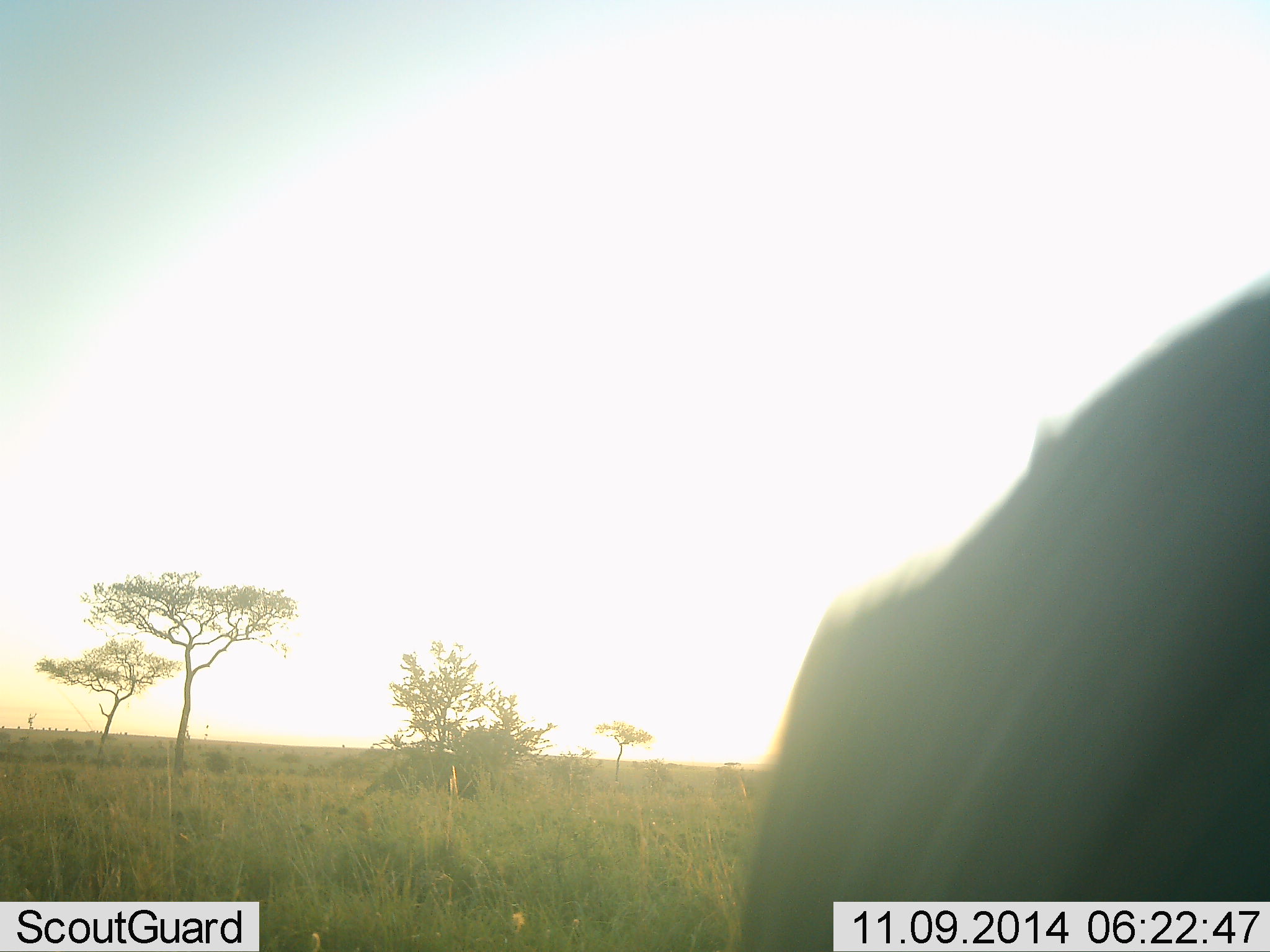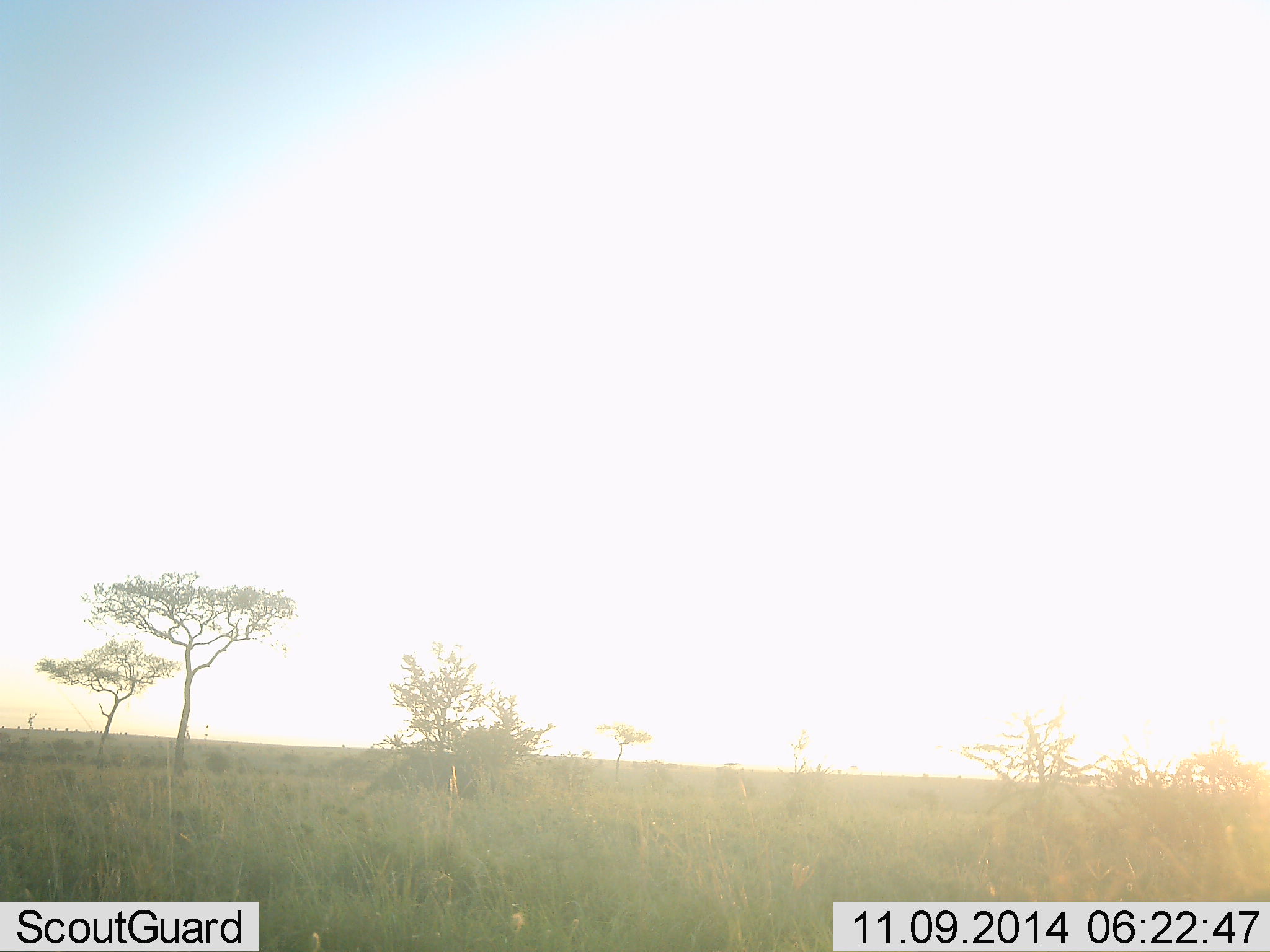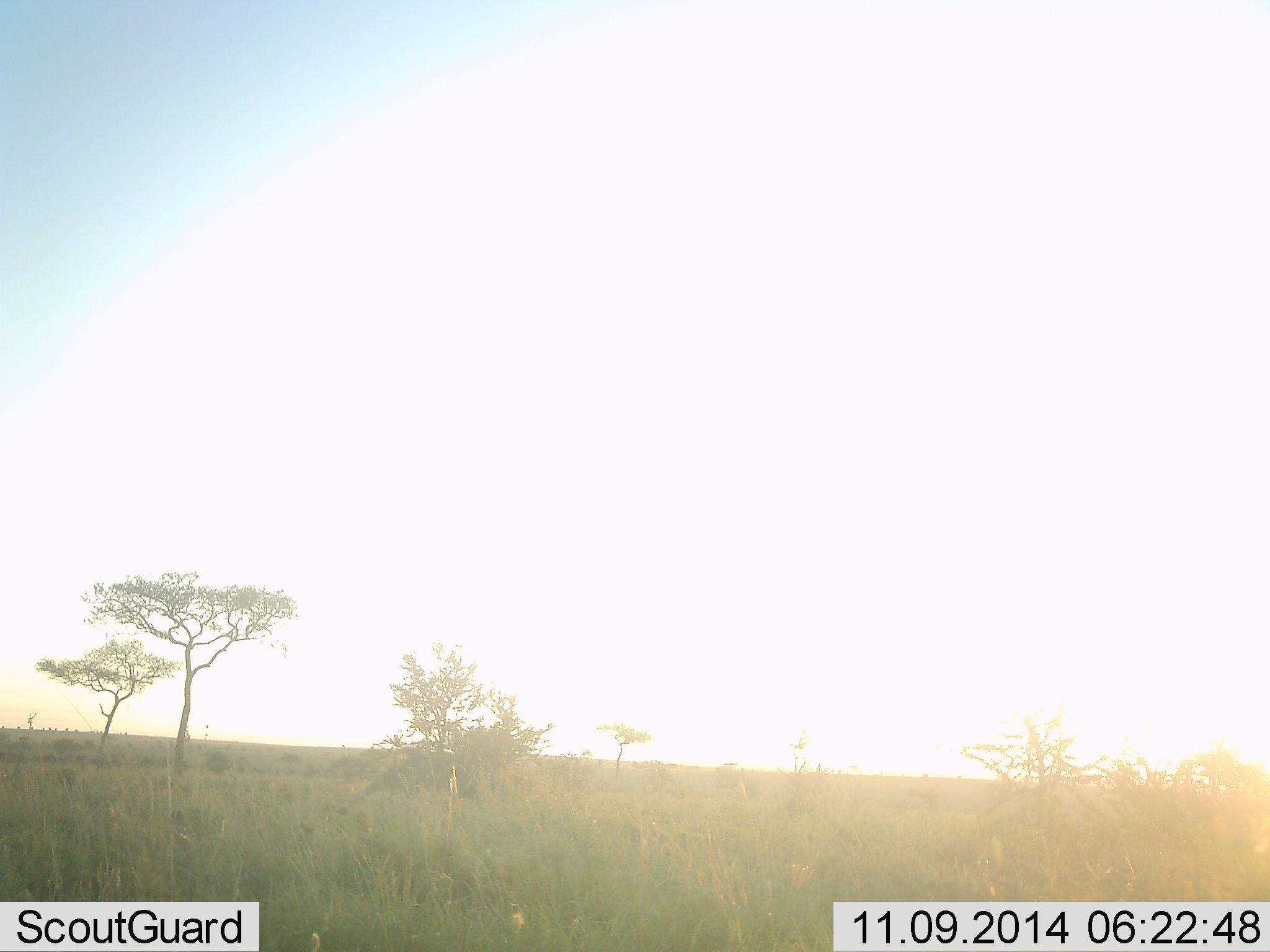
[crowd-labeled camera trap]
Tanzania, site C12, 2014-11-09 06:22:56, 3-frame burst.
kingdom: Animalia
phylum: Chordata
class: Mammalia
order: Artiodactyla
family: Bovidae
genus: Connochaetes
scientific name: Connochaetes taurinus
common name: blue wildebeest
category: wildebeest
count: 1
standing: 0%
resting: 0%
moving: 80%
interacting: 0%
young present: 0%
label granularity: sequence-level